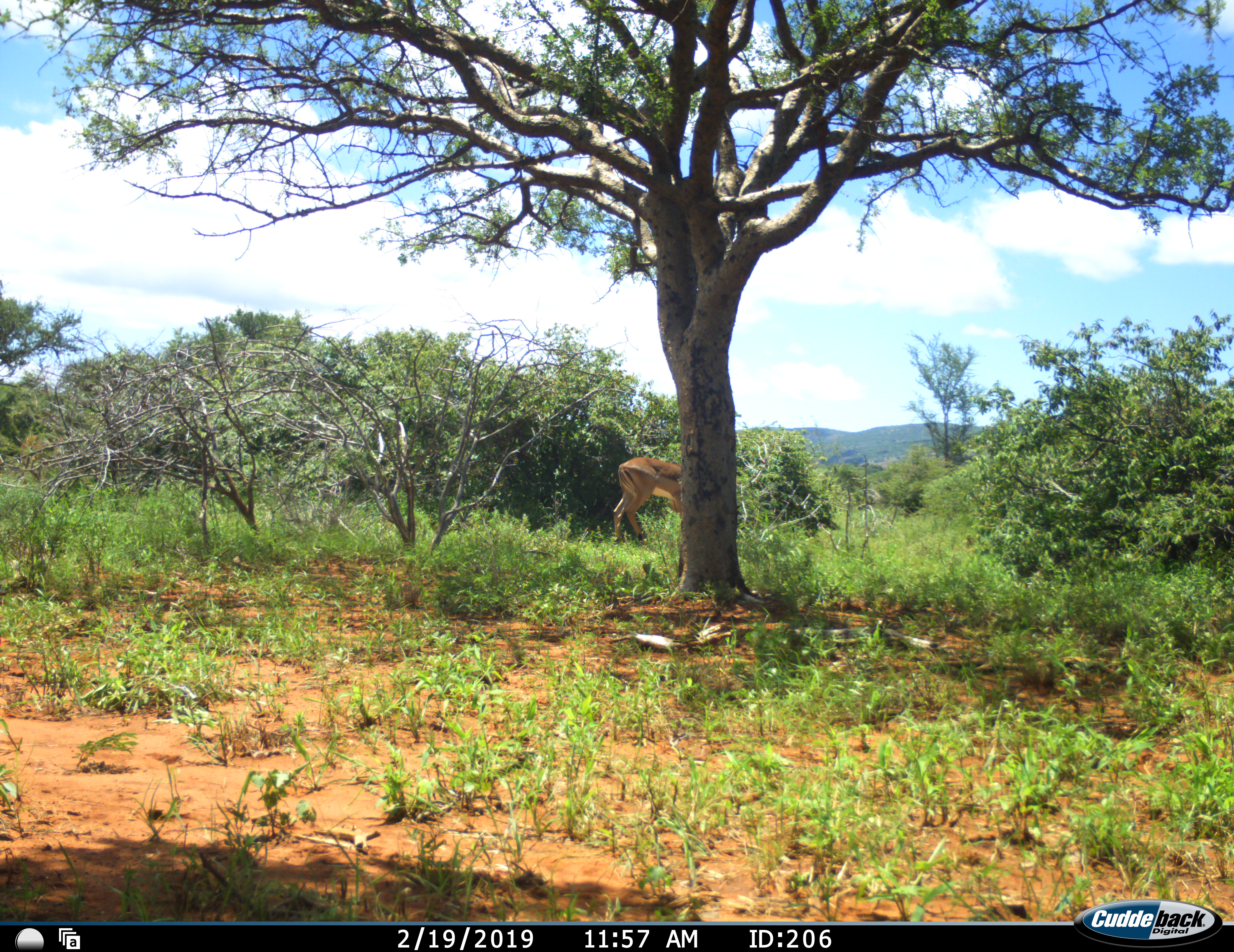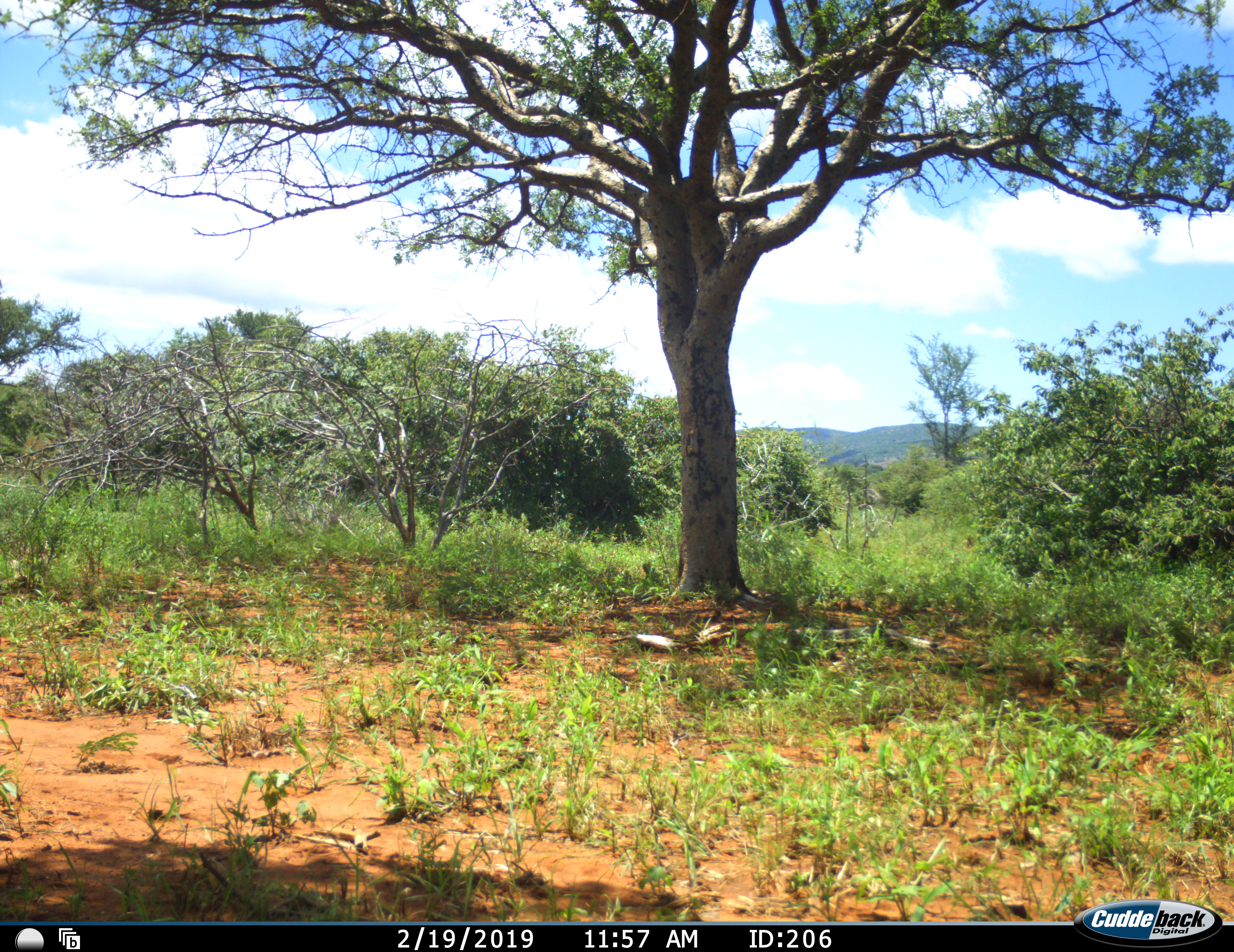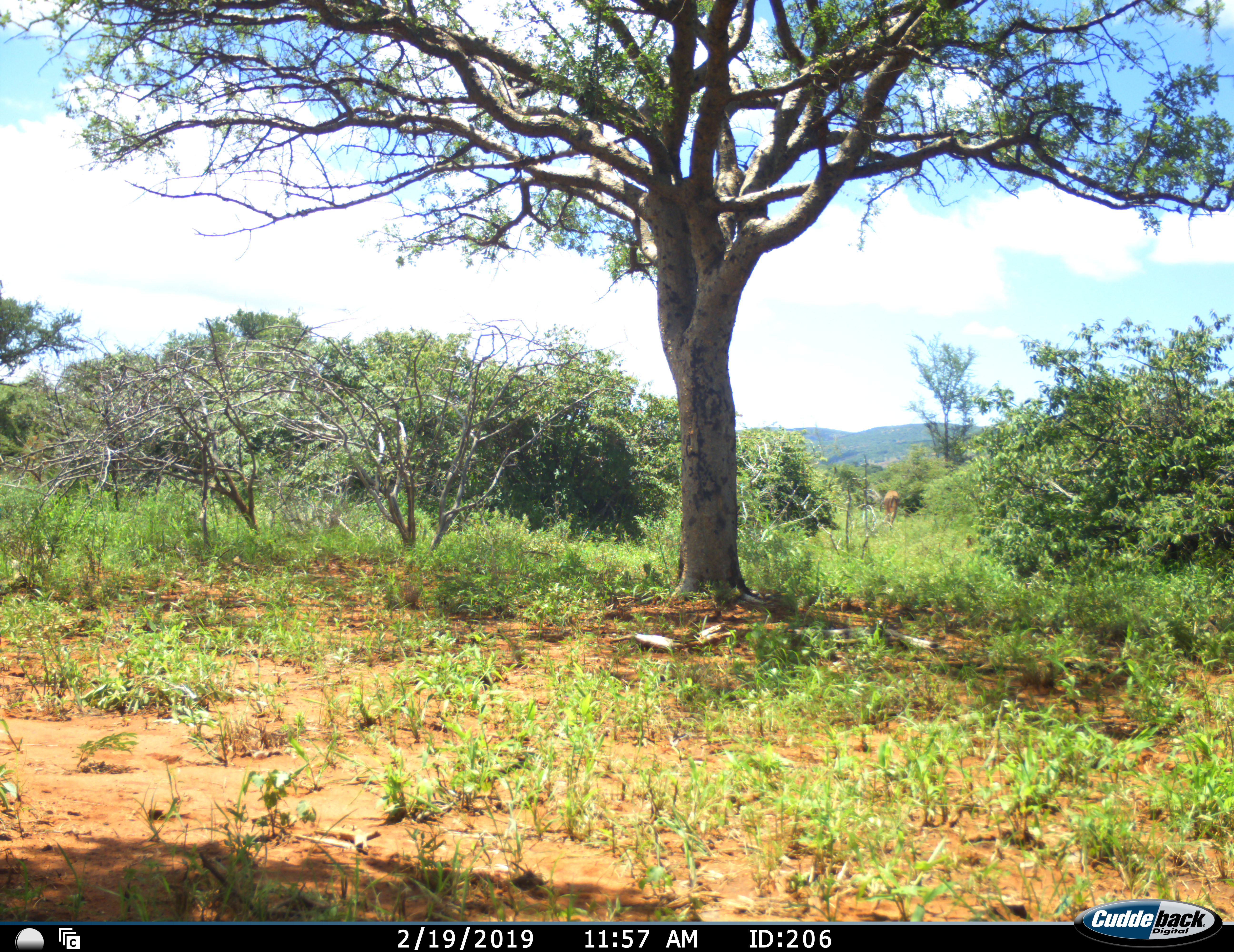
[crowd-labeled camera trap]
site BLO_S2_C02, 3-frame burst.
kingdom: Animalia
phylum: Chordata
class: Mammalia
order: Artiodactyla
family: Bovidae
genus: Aepyceros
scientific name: Aepyceros melampus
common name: impala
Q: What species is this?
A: Impala (Aepyceros melampus).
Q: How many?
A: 1.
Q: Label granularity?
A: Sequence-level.